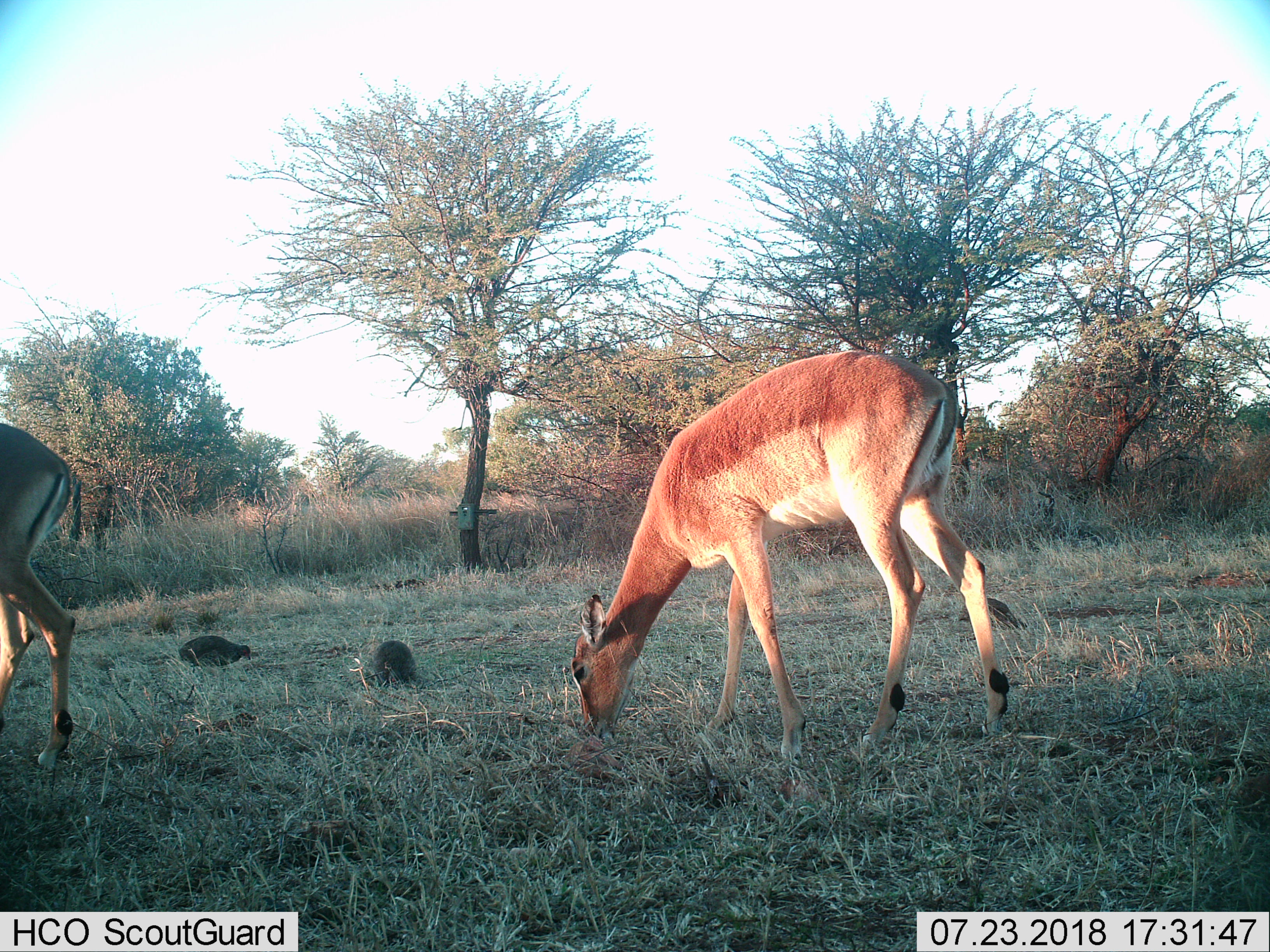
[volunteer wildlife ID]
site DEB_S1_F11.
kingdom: Animalia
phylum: Chordata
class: Aves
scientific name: Aves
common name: bird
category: birdother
Birdother (bird) (Aves), count 3. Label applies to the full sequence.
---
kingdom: Animalia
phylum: Chordata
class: Mammalia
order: Artiodactyla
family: Bovidae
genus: Aepyceros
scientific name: Aepyceros melampus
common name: impala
Impala (Aepyceros melampus), count 2. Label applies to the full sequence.